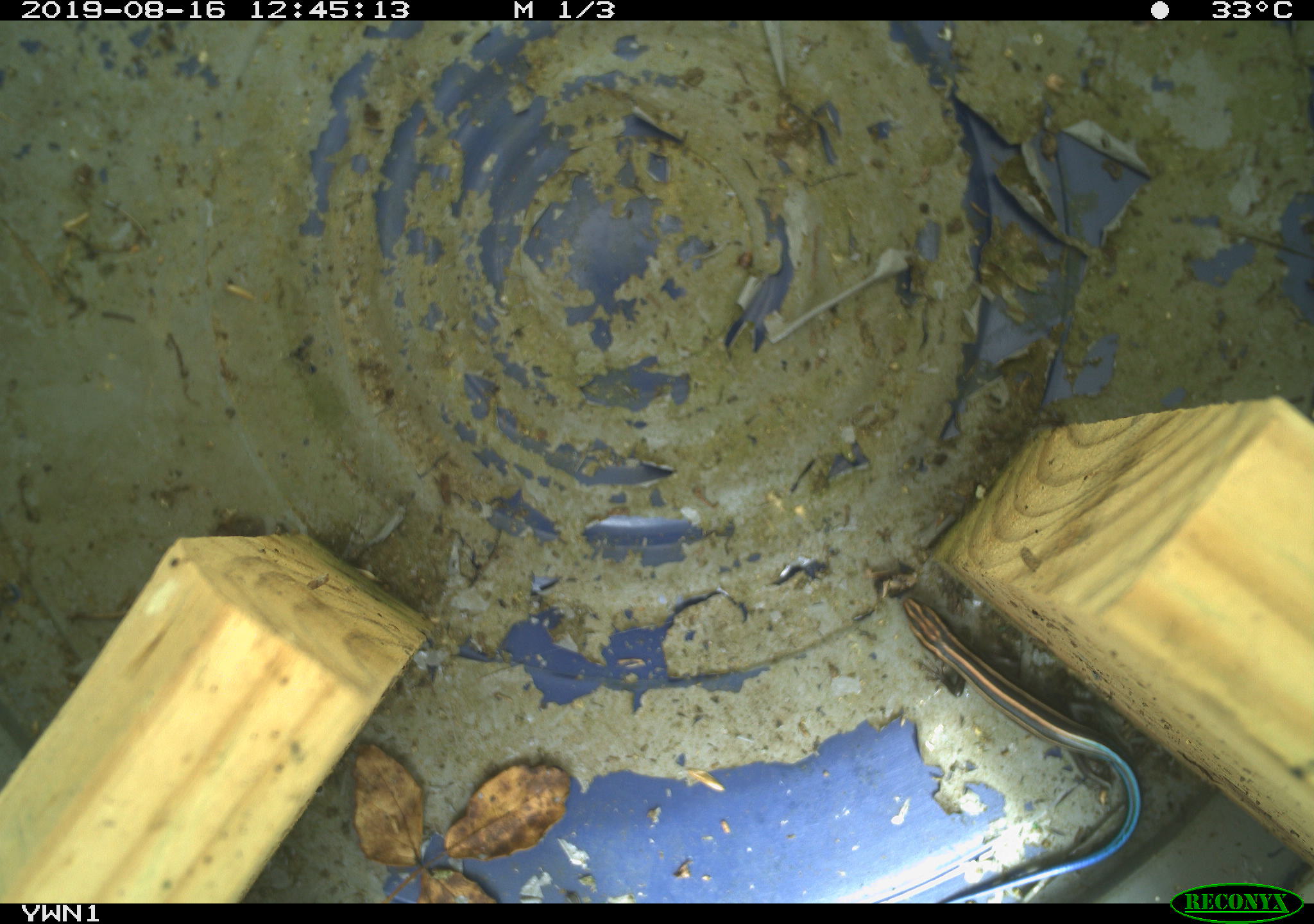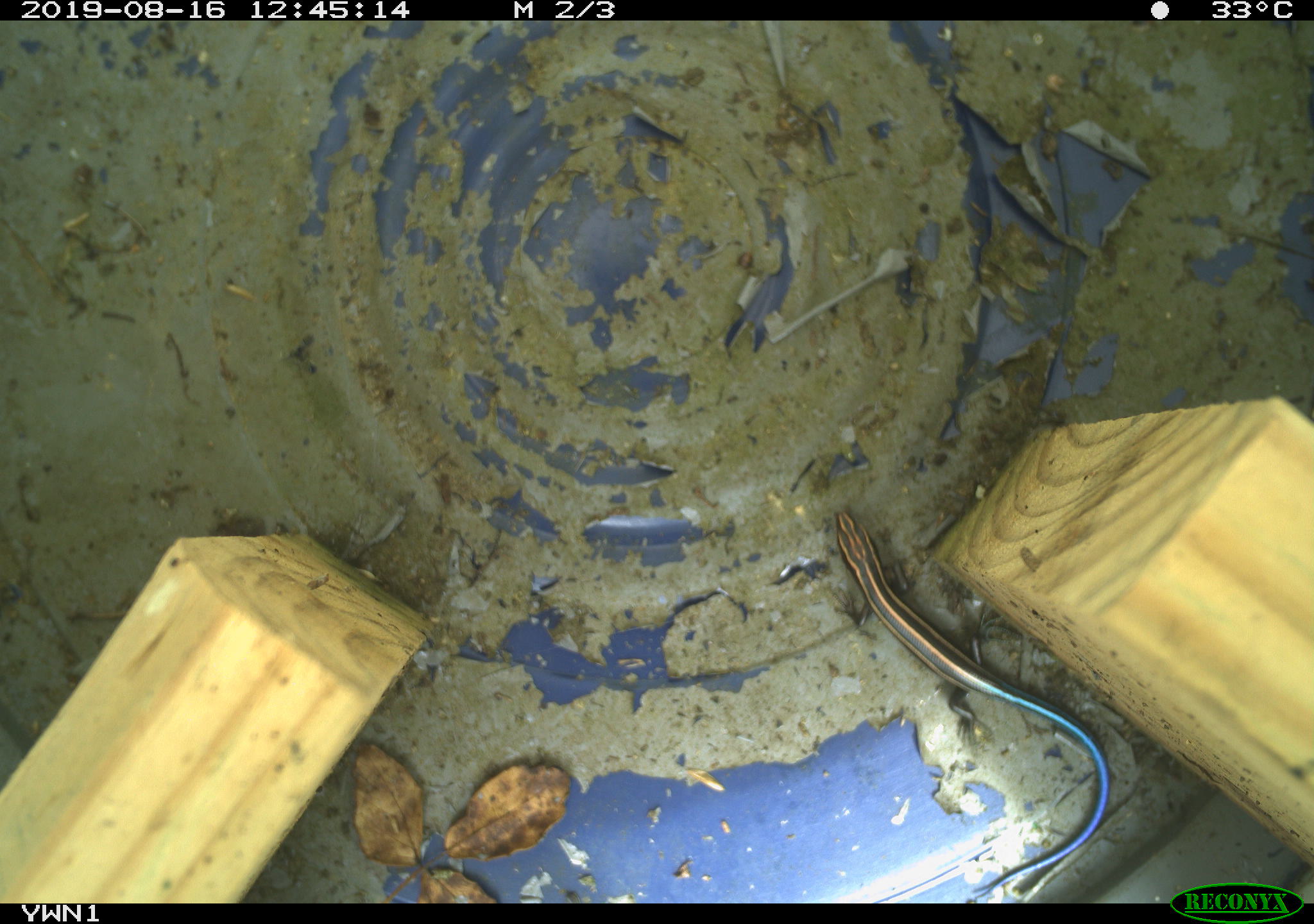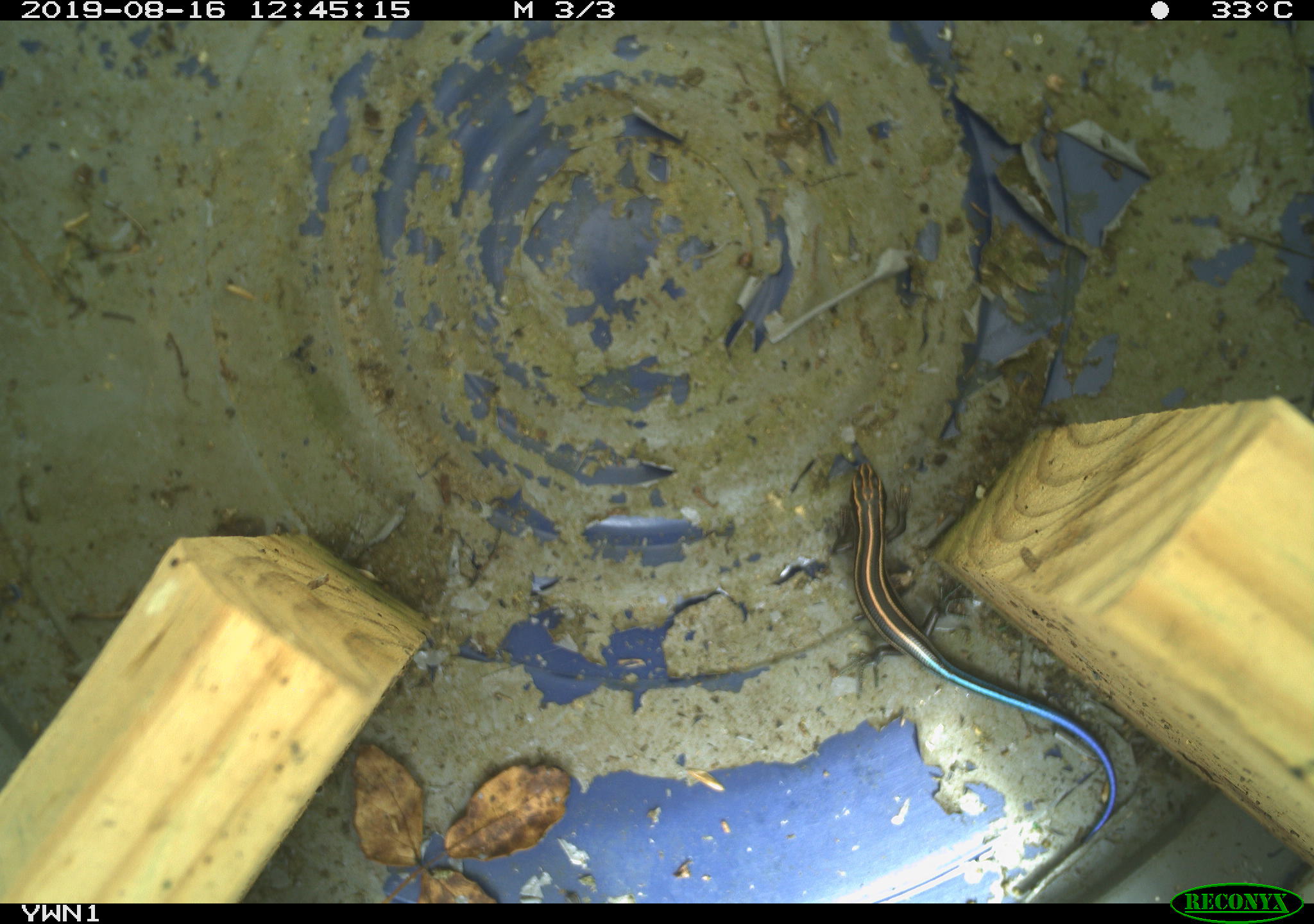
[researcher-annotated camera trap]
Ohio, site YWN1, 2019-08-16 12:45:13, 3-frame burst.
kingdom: Animalia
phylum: Chordata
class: Reptilia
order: Squamata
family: Scincidae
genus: Plestiodon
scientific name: Plestiodon fasciatus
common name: common five-lined skink